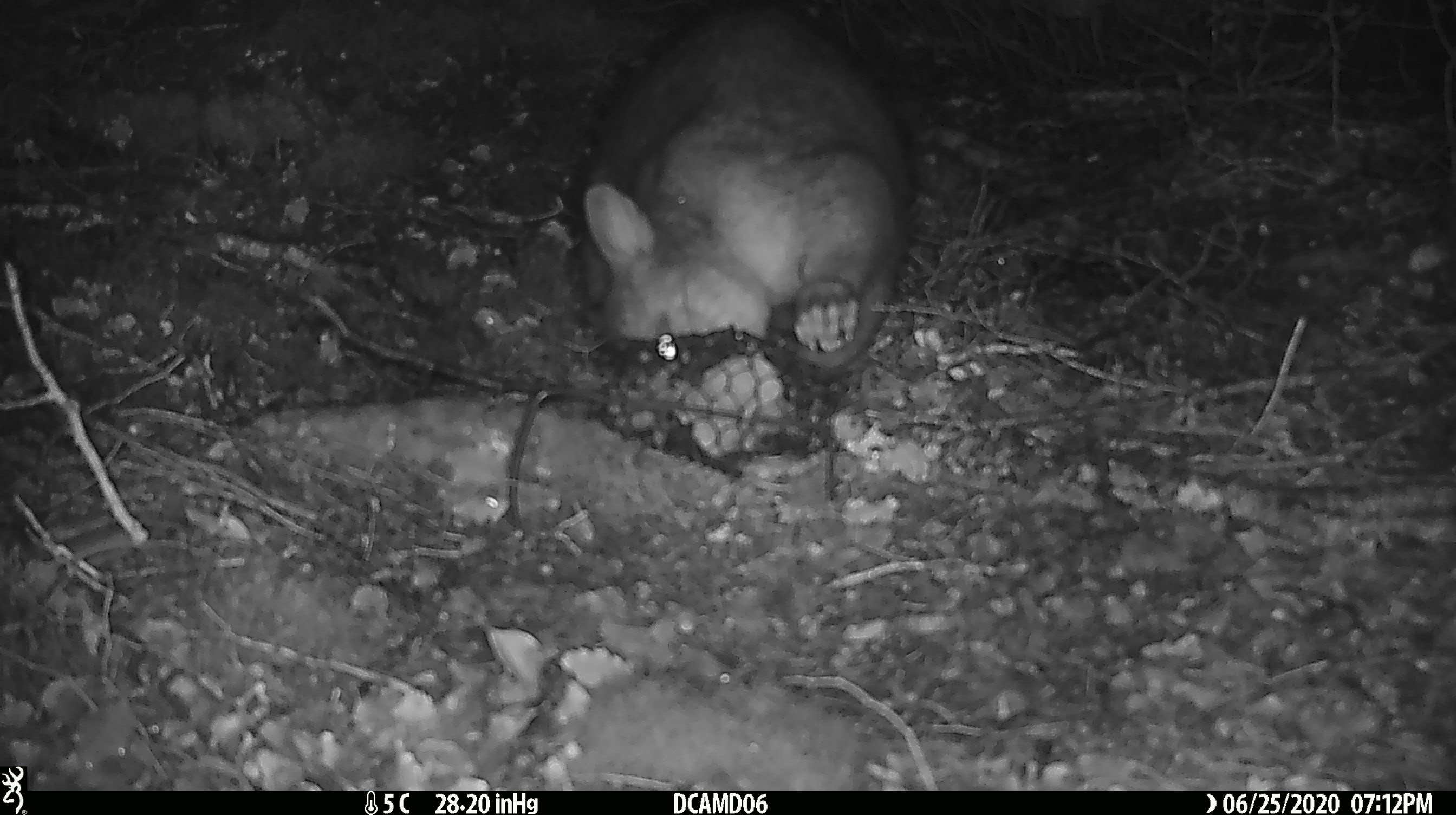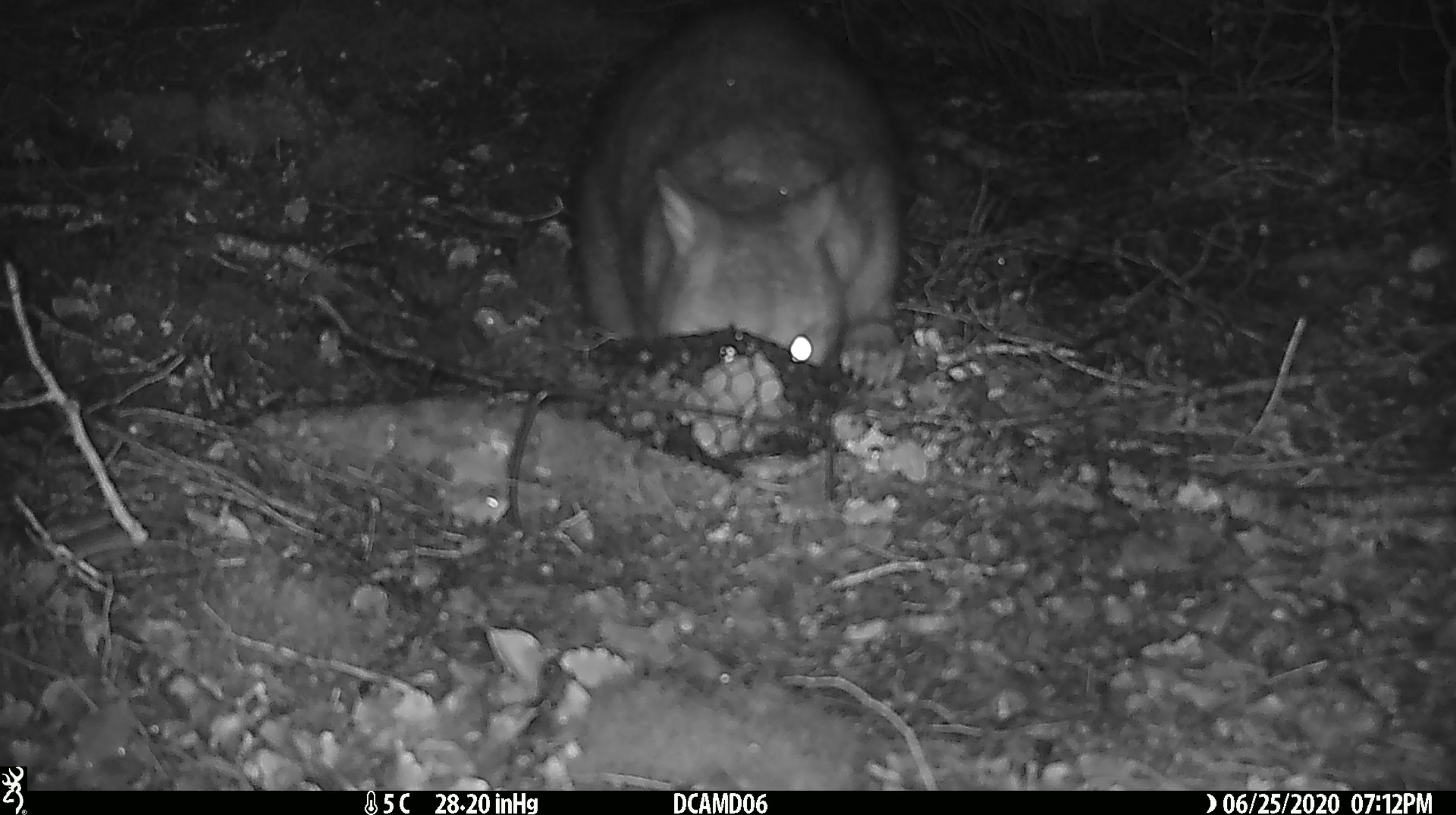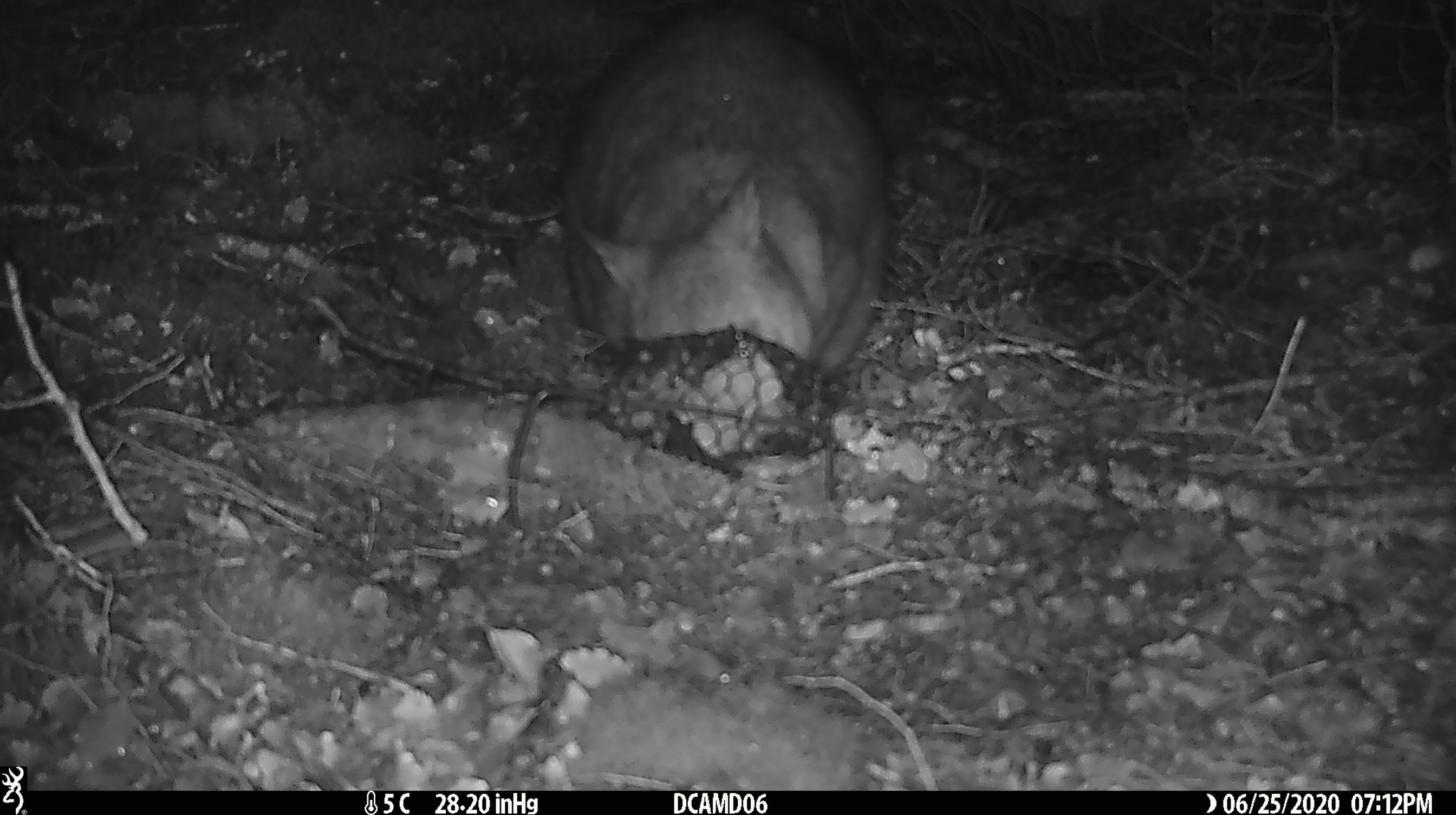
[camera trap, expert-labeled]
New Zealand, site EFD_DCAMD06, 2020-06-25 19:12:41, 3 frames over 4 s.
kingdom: Animalia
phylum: Chordata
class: Mammalia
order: Diprotodontia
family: Phalangeridae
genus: Trichosurus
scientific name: Trichosurus vulpecula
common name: common brushtail possum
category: possum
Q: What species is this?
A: Possum (common brushtail possum) (Trichosurus vulpecula).